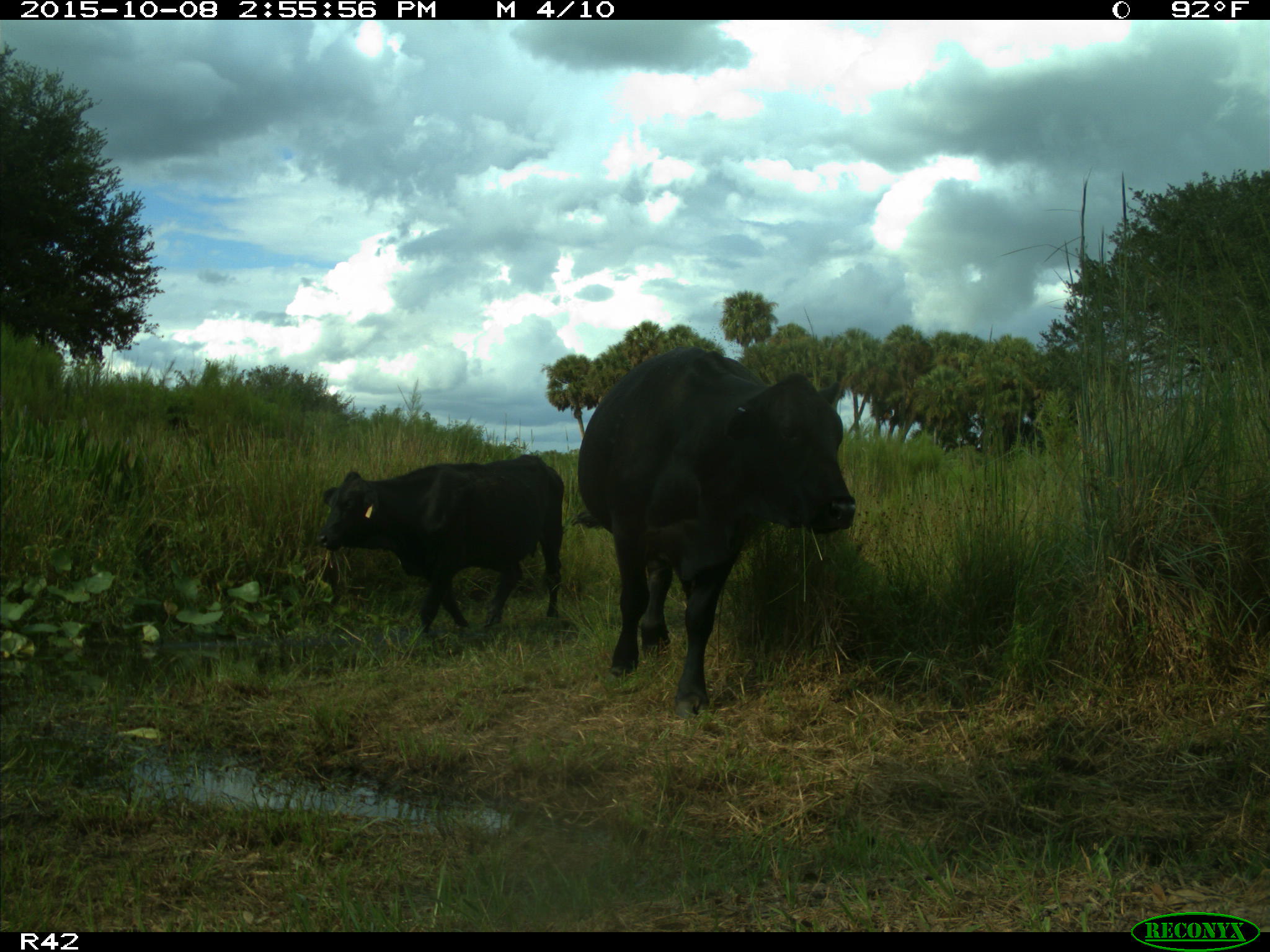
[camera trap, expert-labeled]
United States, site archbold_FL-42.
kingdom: Animalia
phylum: Chordata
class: Mammalia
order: Artiodactyla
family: Bovidae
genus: Bos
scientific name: Bos taurus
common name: domestic cow